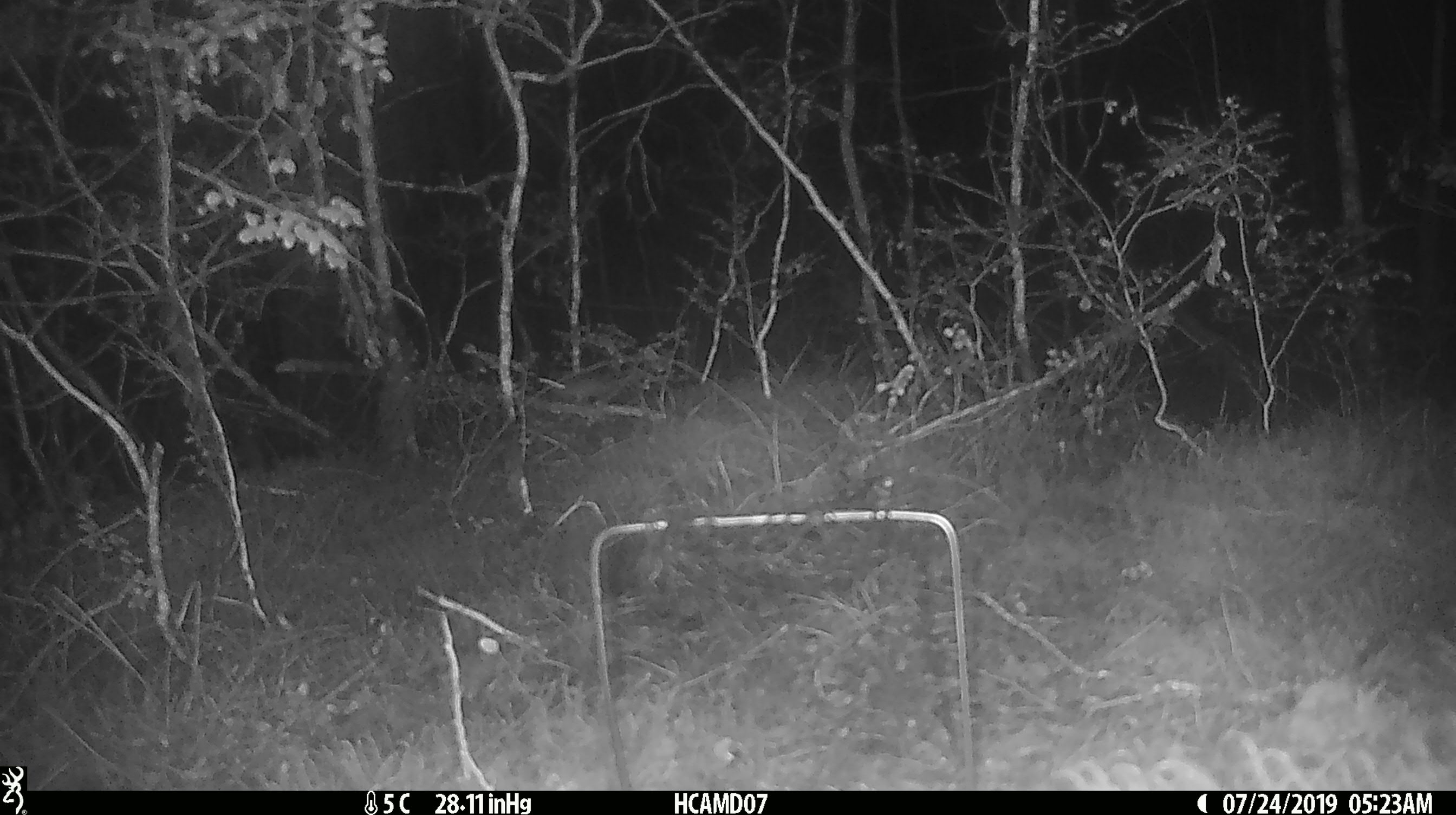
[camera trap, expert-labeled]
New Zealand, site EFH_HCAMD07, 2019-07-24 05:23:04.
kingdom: Animalia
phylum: Chordata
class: Mammalia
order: Rodentia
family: Muridae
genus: Mus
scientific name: Mus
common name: mouse